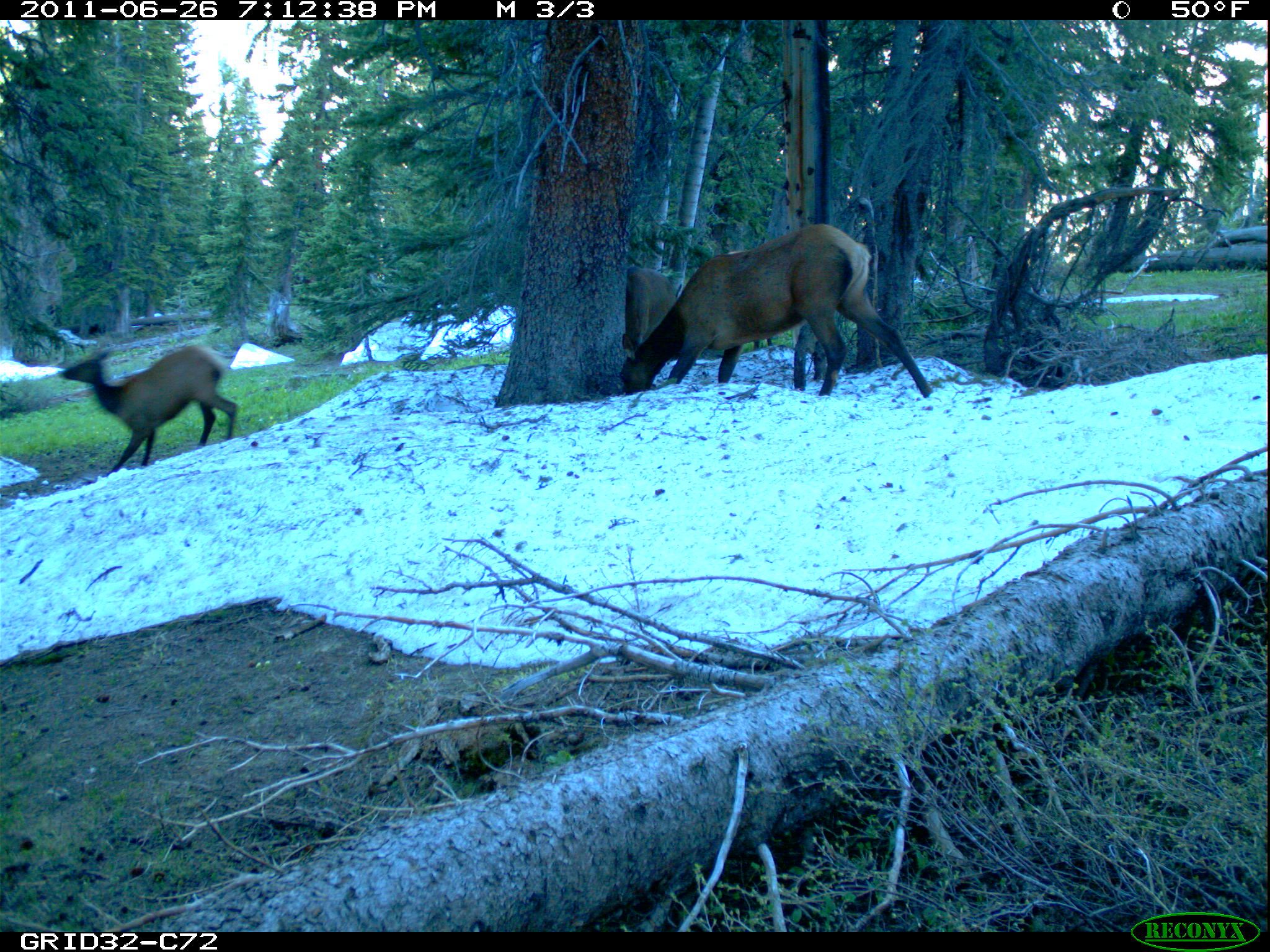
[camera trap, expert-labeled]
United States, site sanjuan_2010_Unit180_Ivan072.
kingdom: Animalia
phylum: Chordata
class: Mammalia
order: Artiodactyla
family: Cervidae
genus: Cervus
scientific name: Cervus elaphus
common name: red deer